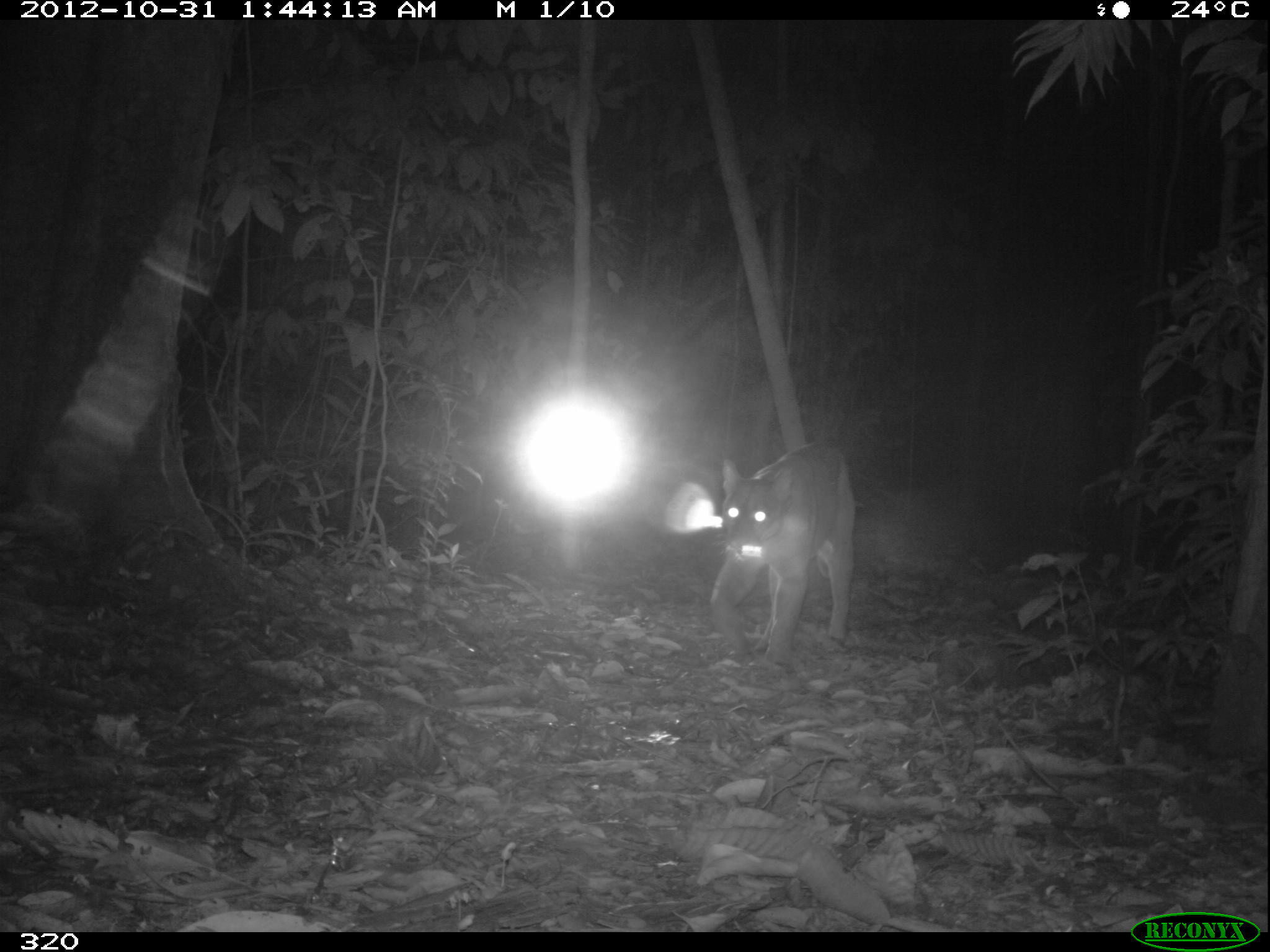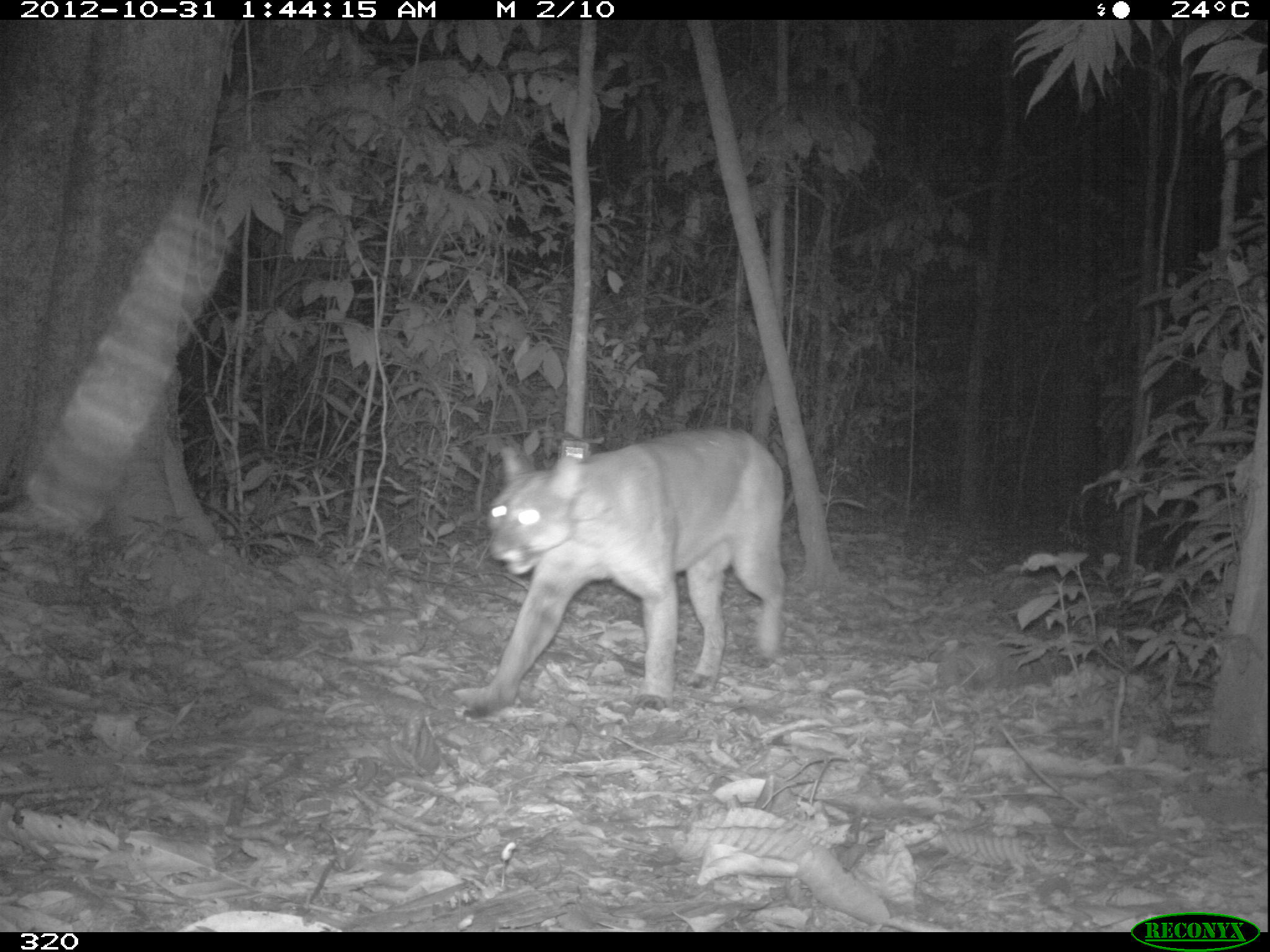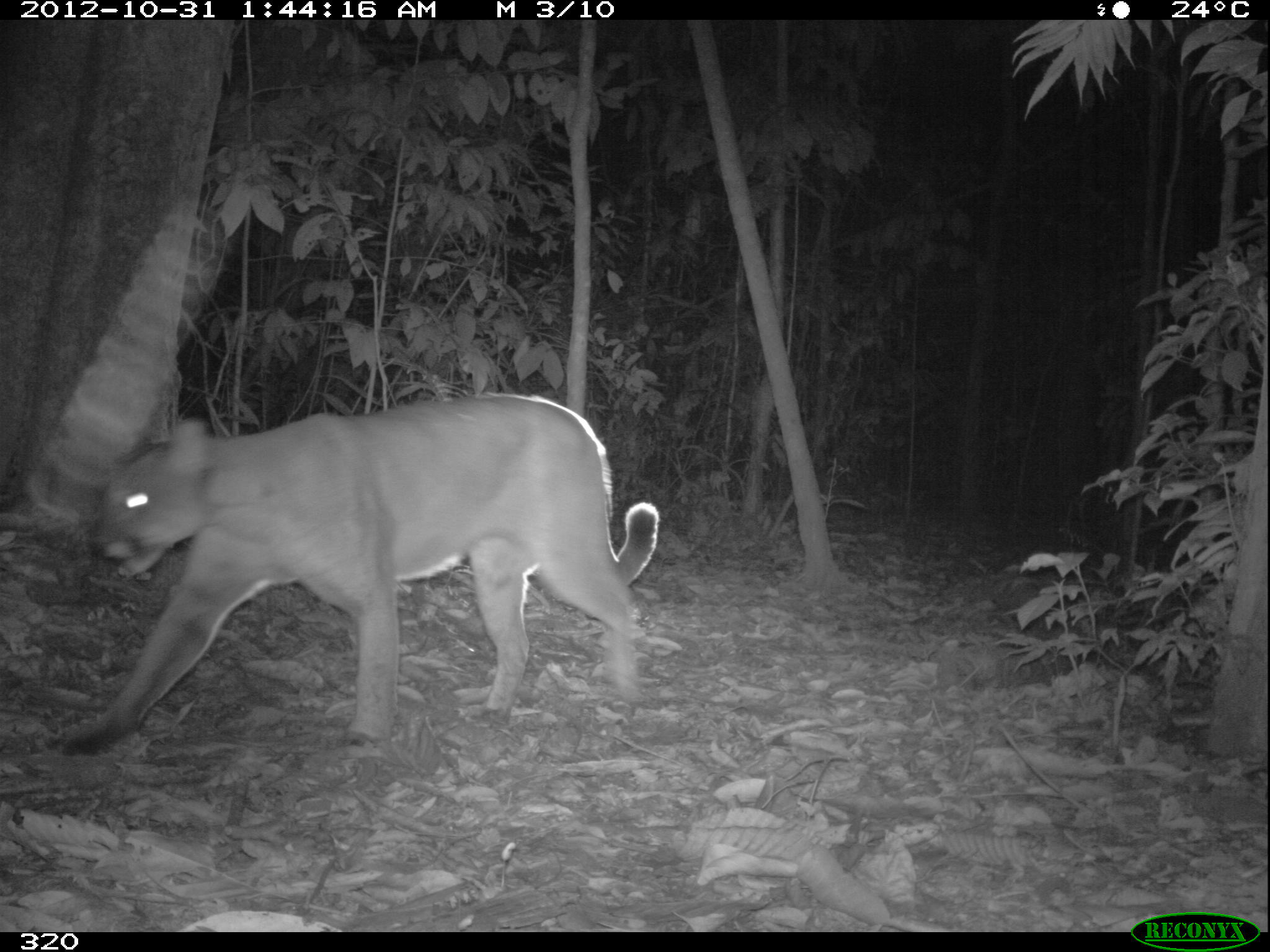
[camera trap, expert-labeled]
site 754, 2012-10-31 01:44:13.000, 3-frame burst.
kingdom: Animalia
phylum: Chordata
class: Mammalia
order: Carnivora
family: Felidae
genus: Puma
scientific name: Puma concolor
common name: mountain lion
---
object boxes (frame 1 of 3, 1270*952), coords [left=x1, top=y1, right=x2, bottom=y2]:
puma concolor: [left=710, top=439, right=857, bottom=668]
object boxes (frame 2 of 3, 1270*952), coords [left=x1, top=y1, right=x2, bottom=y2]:
puma concolor: [left=453, top=425, right=786, bottom=711]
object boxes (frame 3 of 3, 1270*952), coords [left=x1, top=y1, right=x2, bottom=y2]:
puma concolor: [left=41, top=391, right=660, bottom=758]